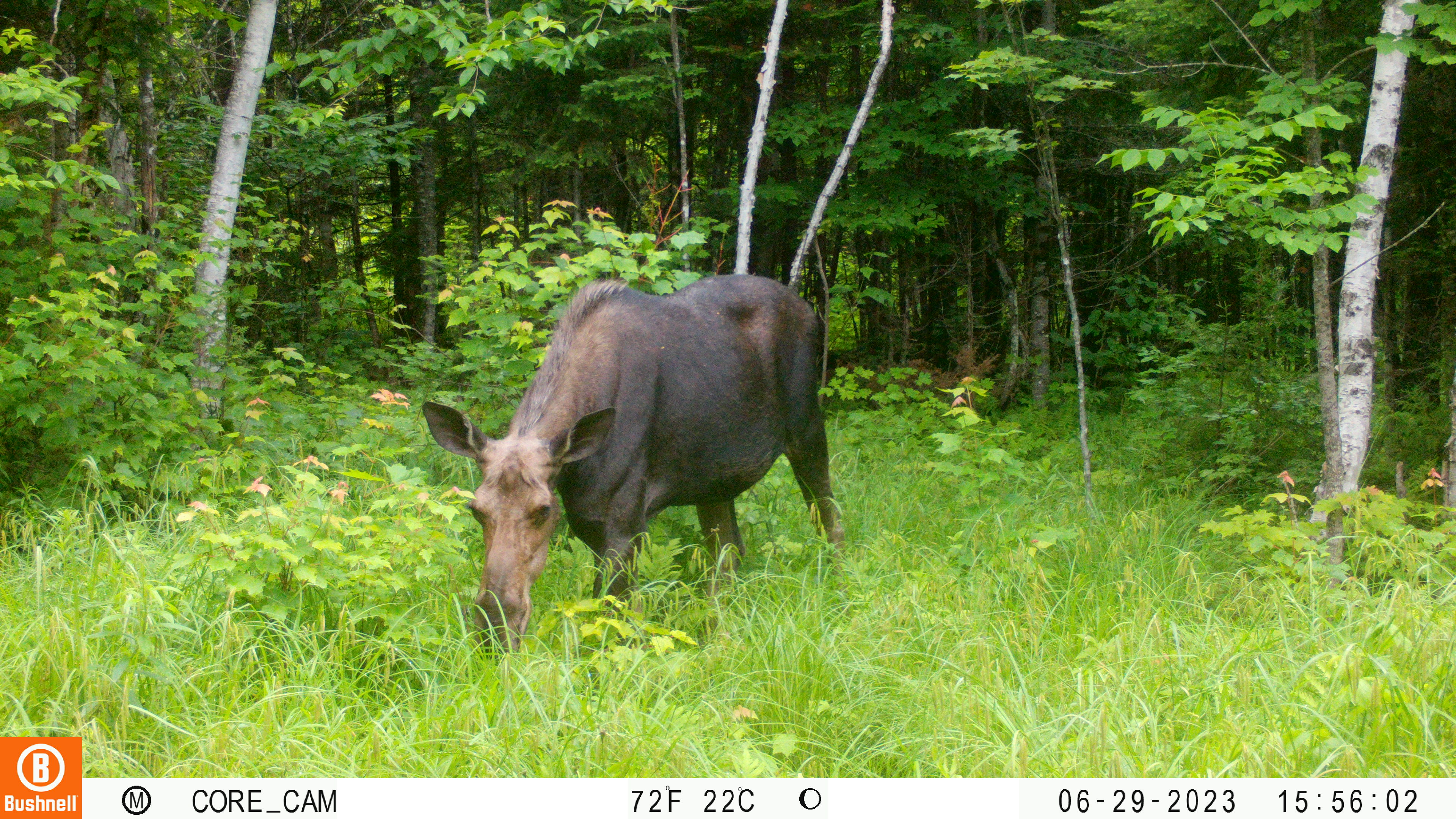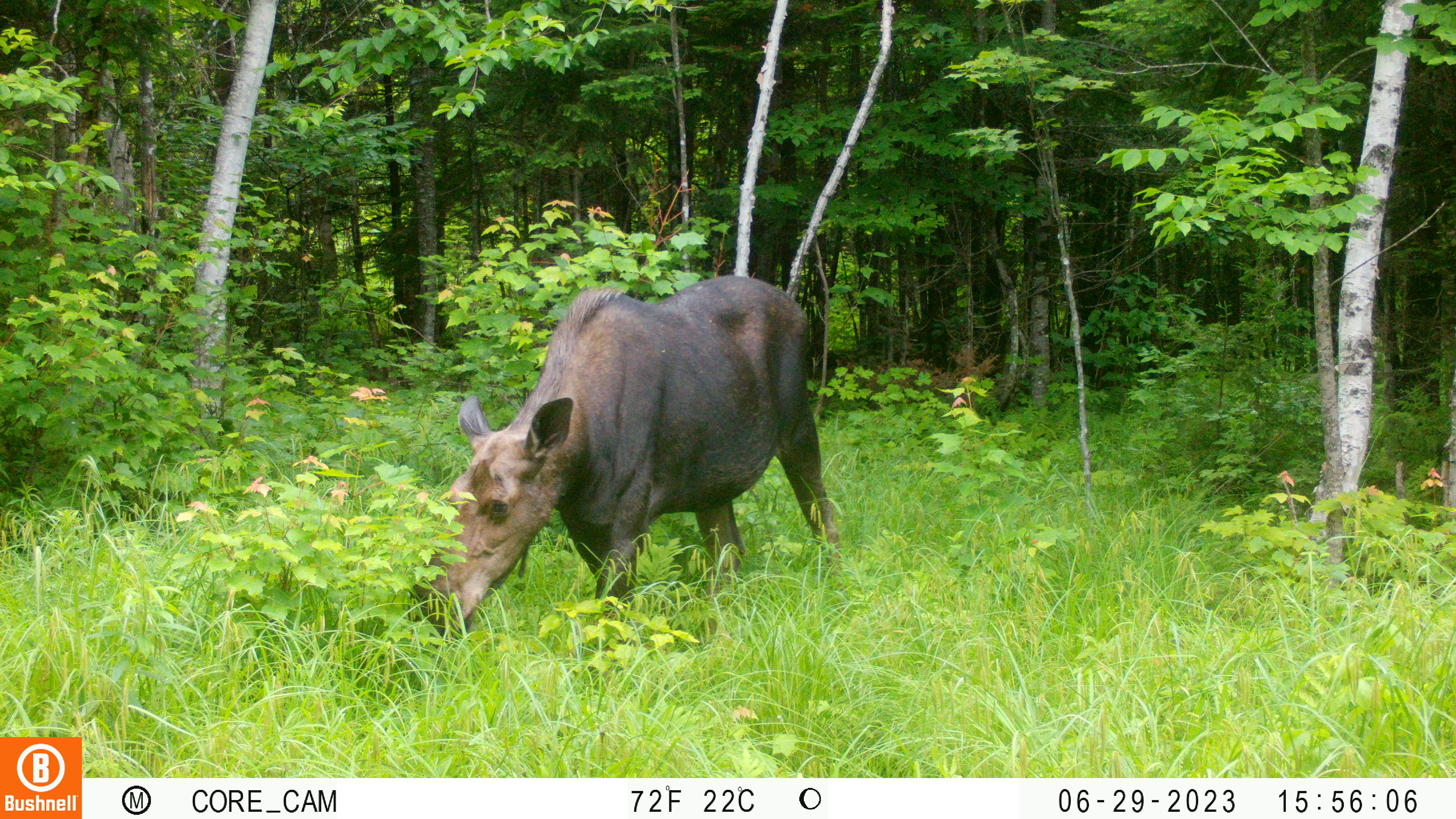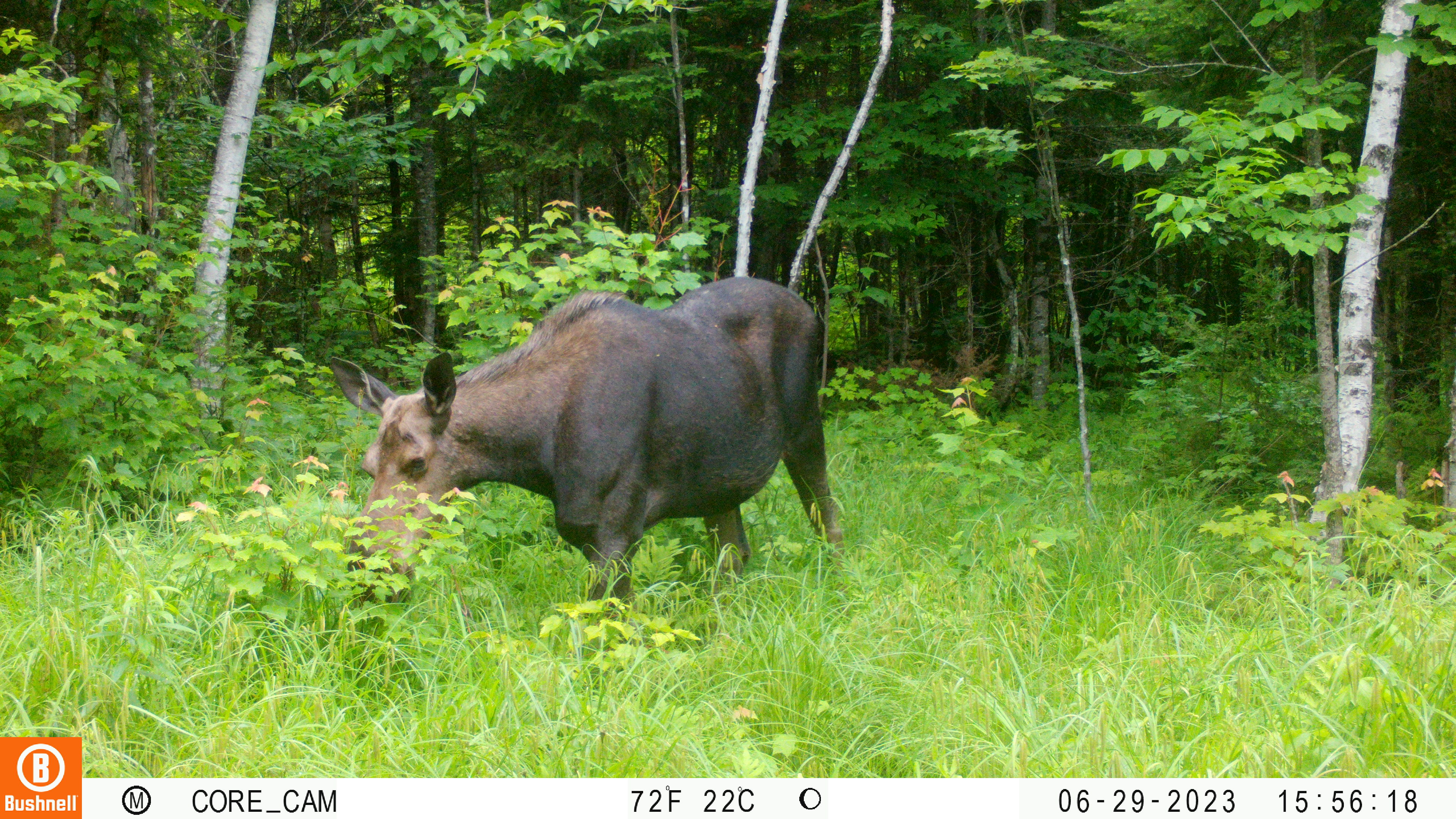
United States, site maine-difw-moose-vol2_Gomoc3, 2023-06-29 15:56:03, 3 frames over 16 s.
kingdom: Animalia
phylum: Chordata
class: Mammalia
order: Artiodactyla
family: Cervidae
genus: Alces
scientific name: Alces alces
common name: moose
Moose (Alces alces).